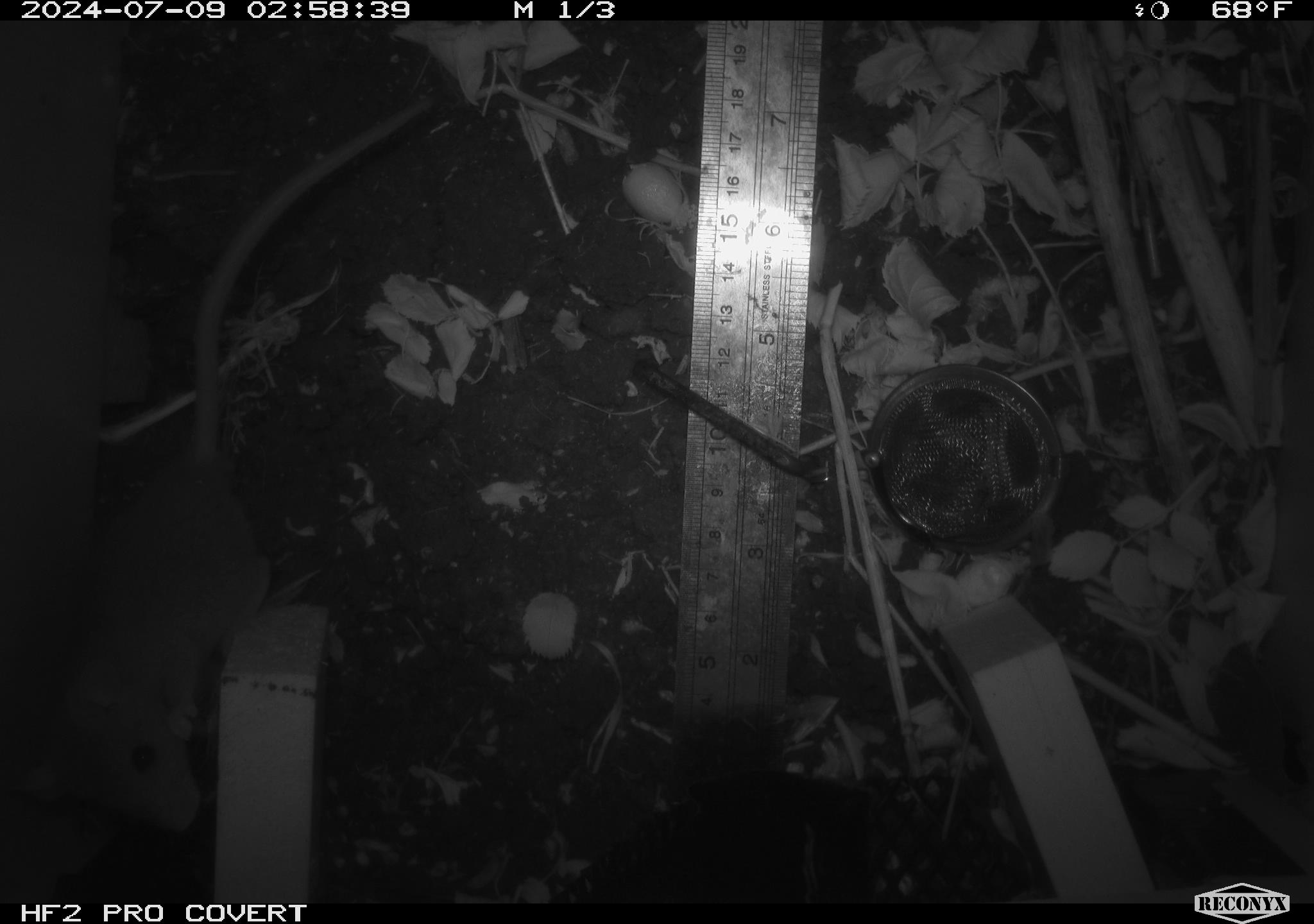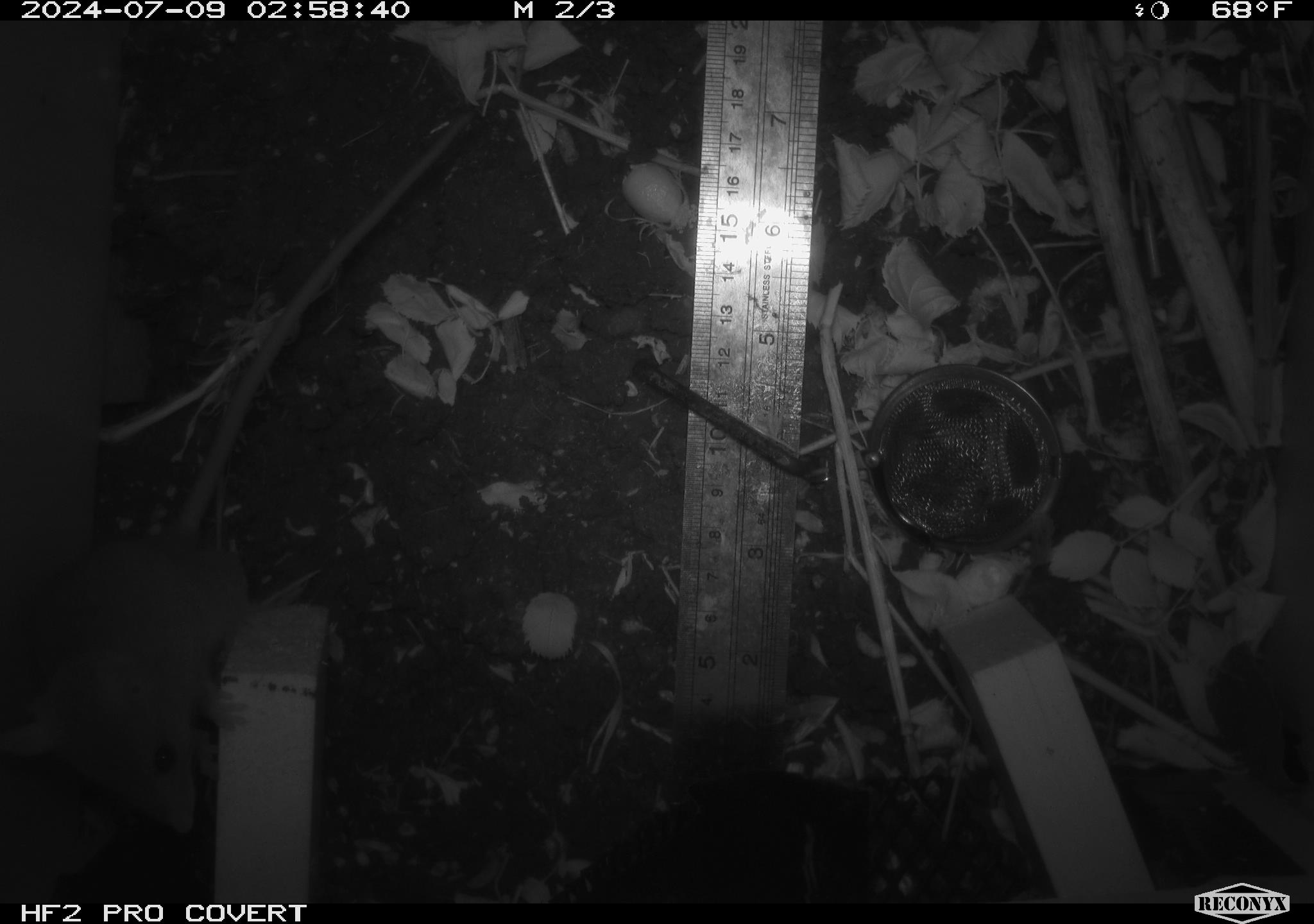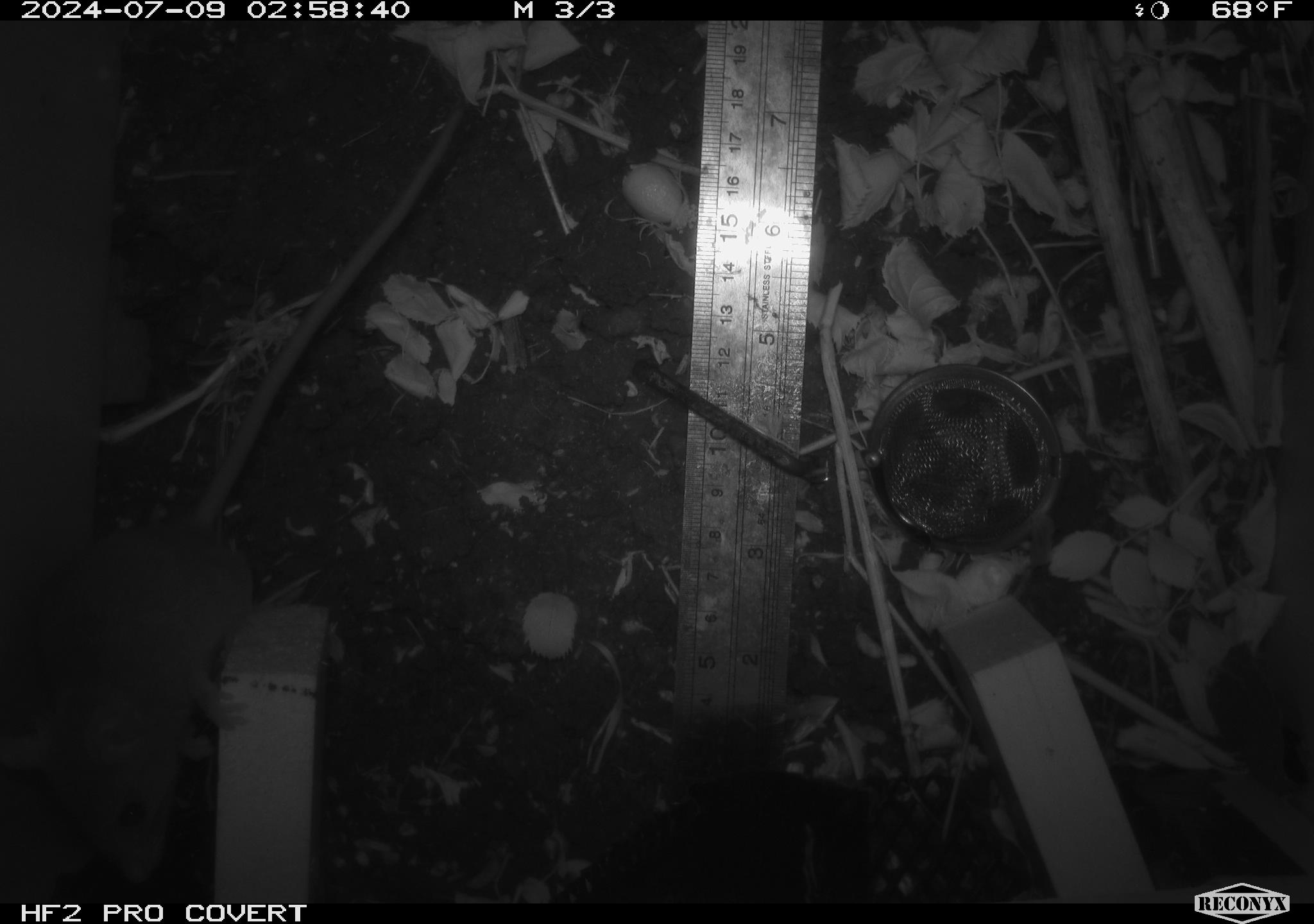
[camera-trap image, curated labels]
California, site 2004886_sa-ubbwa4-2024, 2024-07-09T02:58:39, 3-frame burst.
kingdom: Animalia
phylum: Chordata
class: Mammalia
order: Rodentia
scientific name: Rodentia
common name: woodrat or rat or mouse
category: woodrat or rat or mouse species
Woodrat or rat or mouse species (woodrat or rat or mouse) (Rodentia).